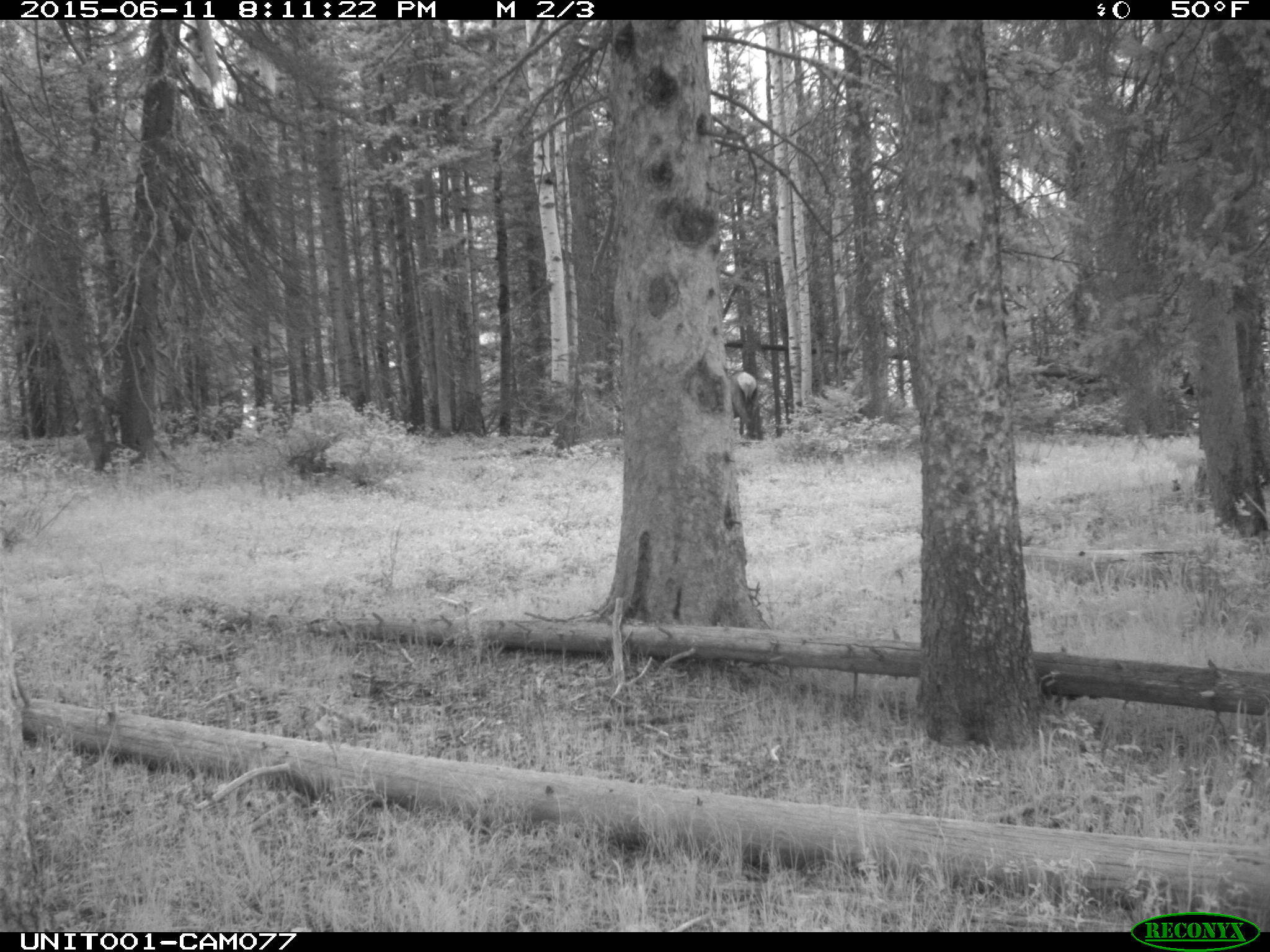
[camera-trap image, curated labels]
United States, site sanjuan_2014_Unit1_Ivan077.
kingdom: Animalia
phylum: Chordata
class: Mammalia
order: Artiodactyla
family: Cervidae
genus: Cervus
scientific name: Cervus elaphus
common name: red deer